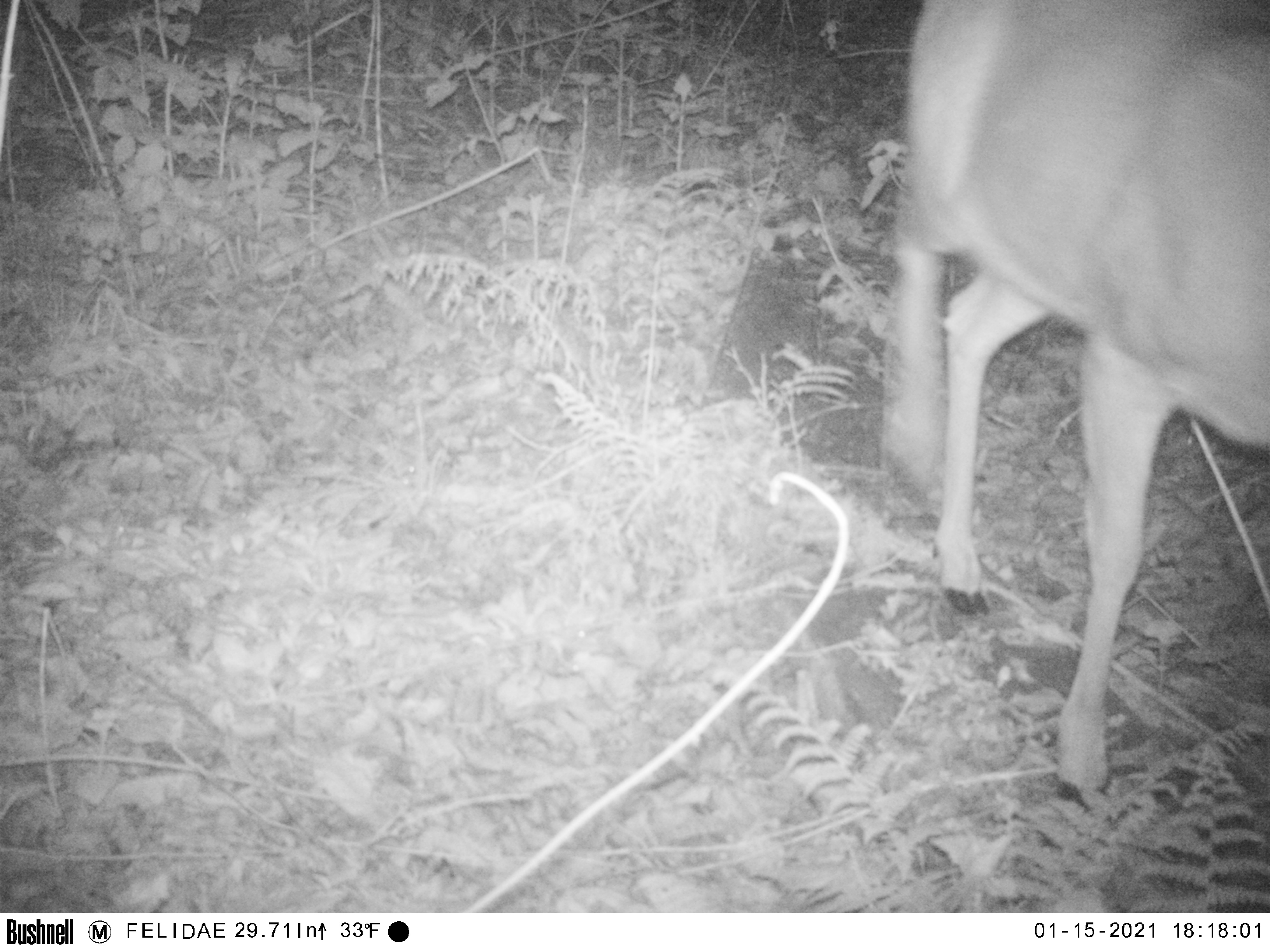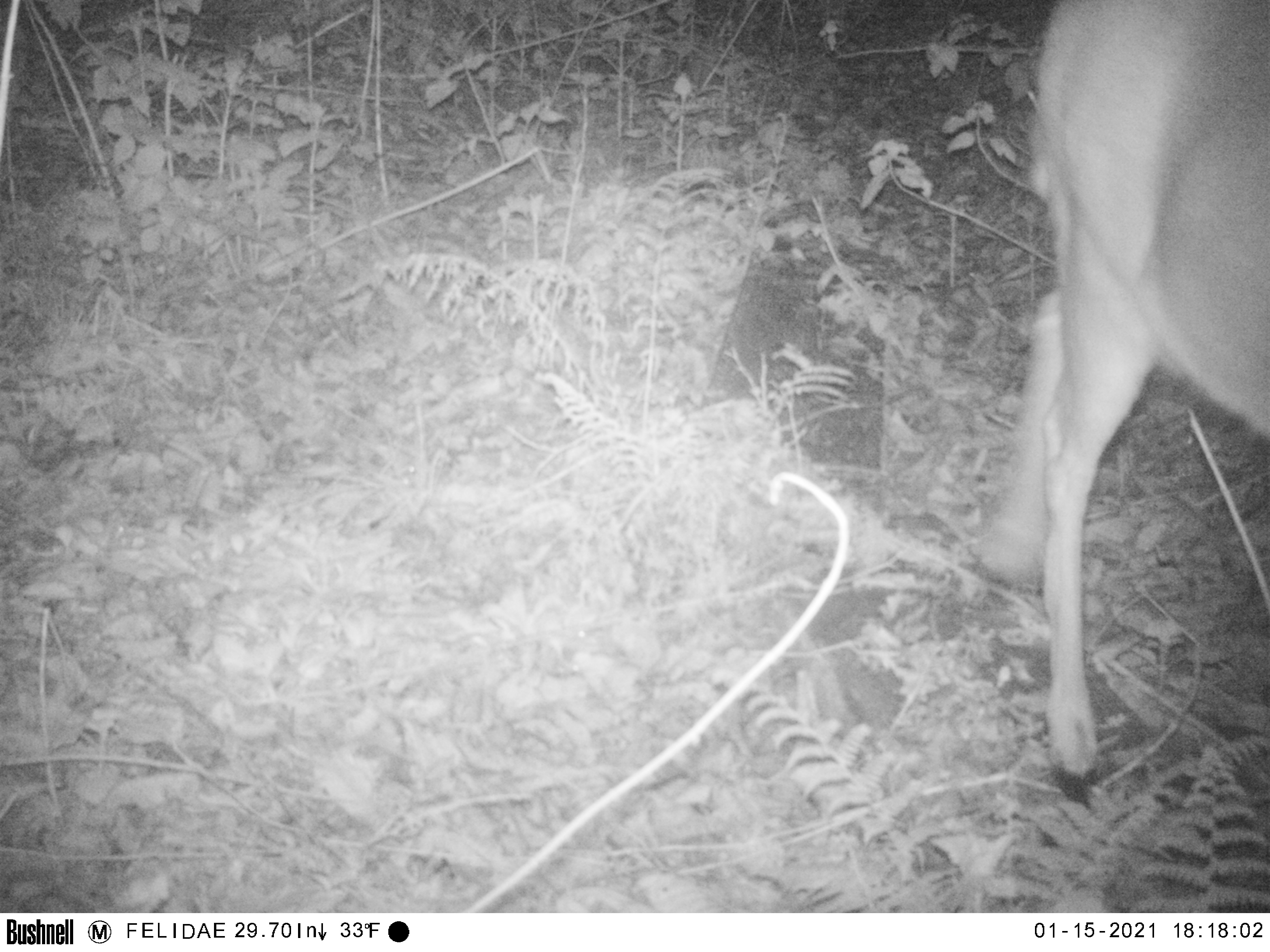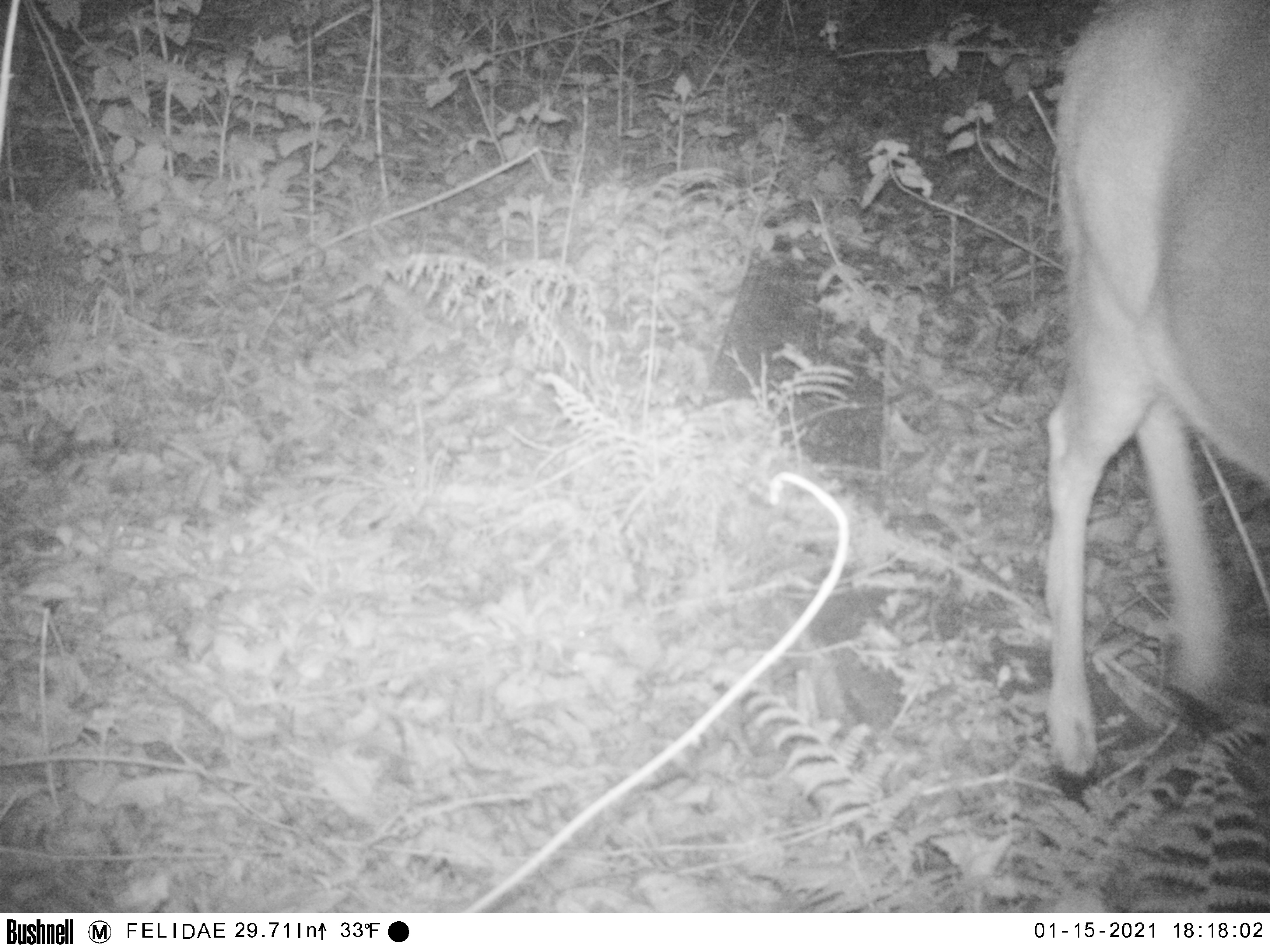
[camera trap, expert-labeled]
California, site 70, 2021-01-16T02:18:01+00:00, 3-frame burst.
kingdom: Animalia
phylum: Chordata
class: Mammalia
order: Artiodactyla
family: Cervidae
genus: Odocoileus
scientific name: Odocoileus hemionus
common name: mule deer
Mule deer (Odocoileus hemionus).